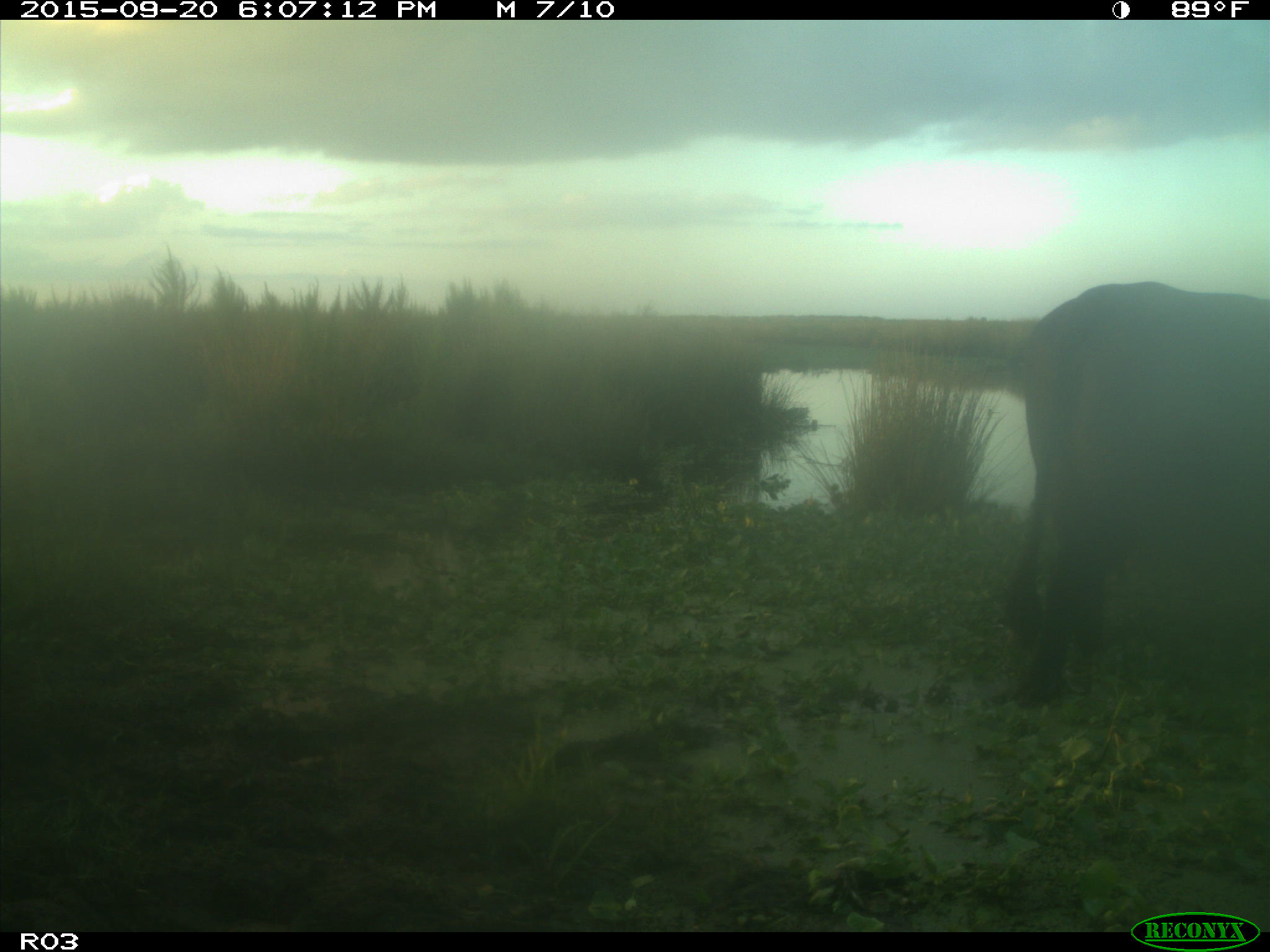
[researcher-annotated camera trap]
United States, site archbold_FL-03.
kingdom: Animalia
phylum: Chordata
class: Mammalia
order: Artiodactyla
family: Bovidae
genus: Bos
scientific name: Bos taurus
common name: domestic cow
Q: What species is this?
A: Bos taurus (domestic cow).